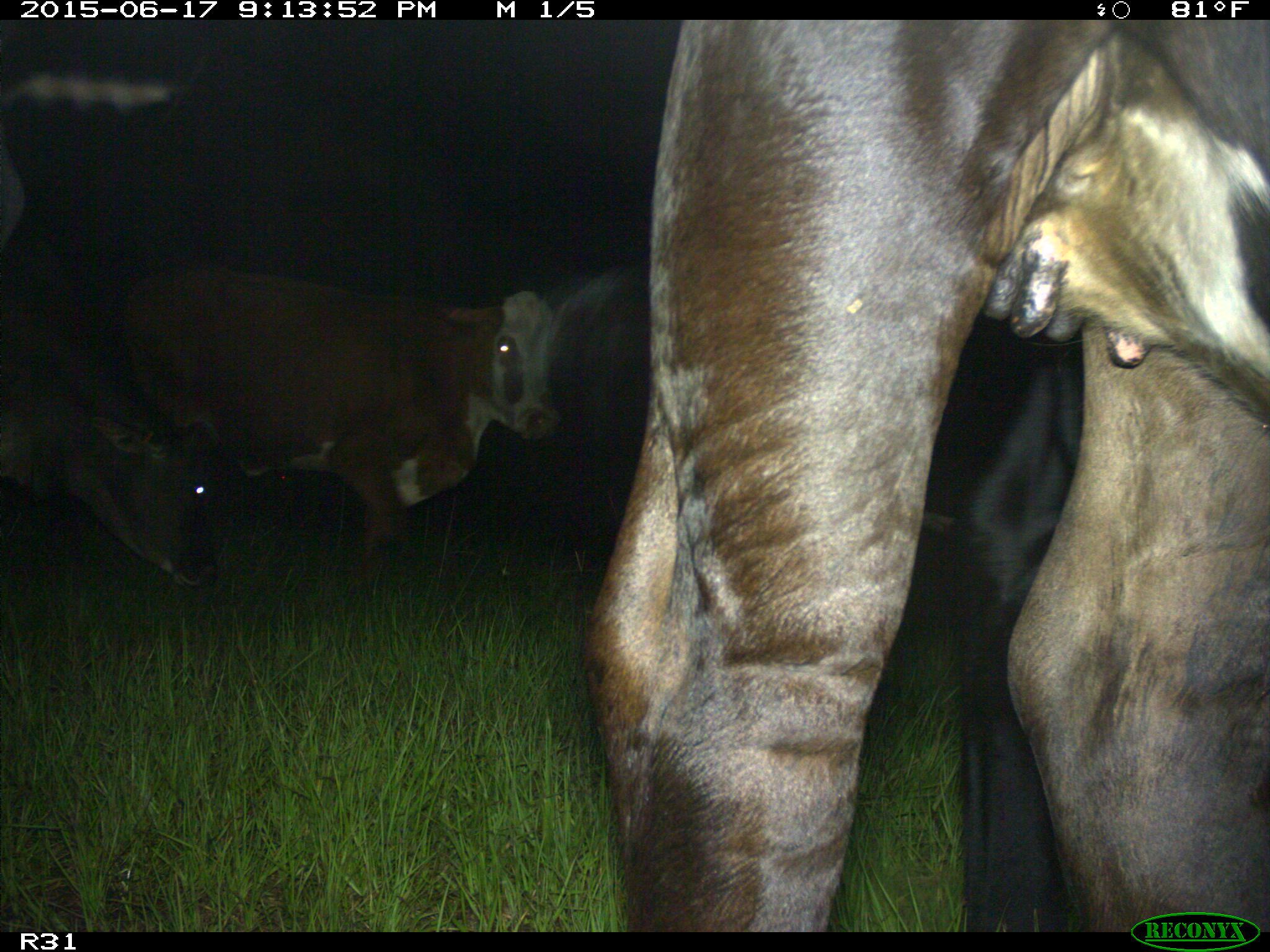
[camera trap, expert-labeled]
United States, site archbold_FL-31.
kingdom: Animalia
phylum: Chordata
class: Mammalia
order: Artiodactyla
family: Bovidae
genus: Bos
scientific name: Bos taurus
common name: domestic cow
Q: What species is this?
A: Bos taurus (domestic cow).